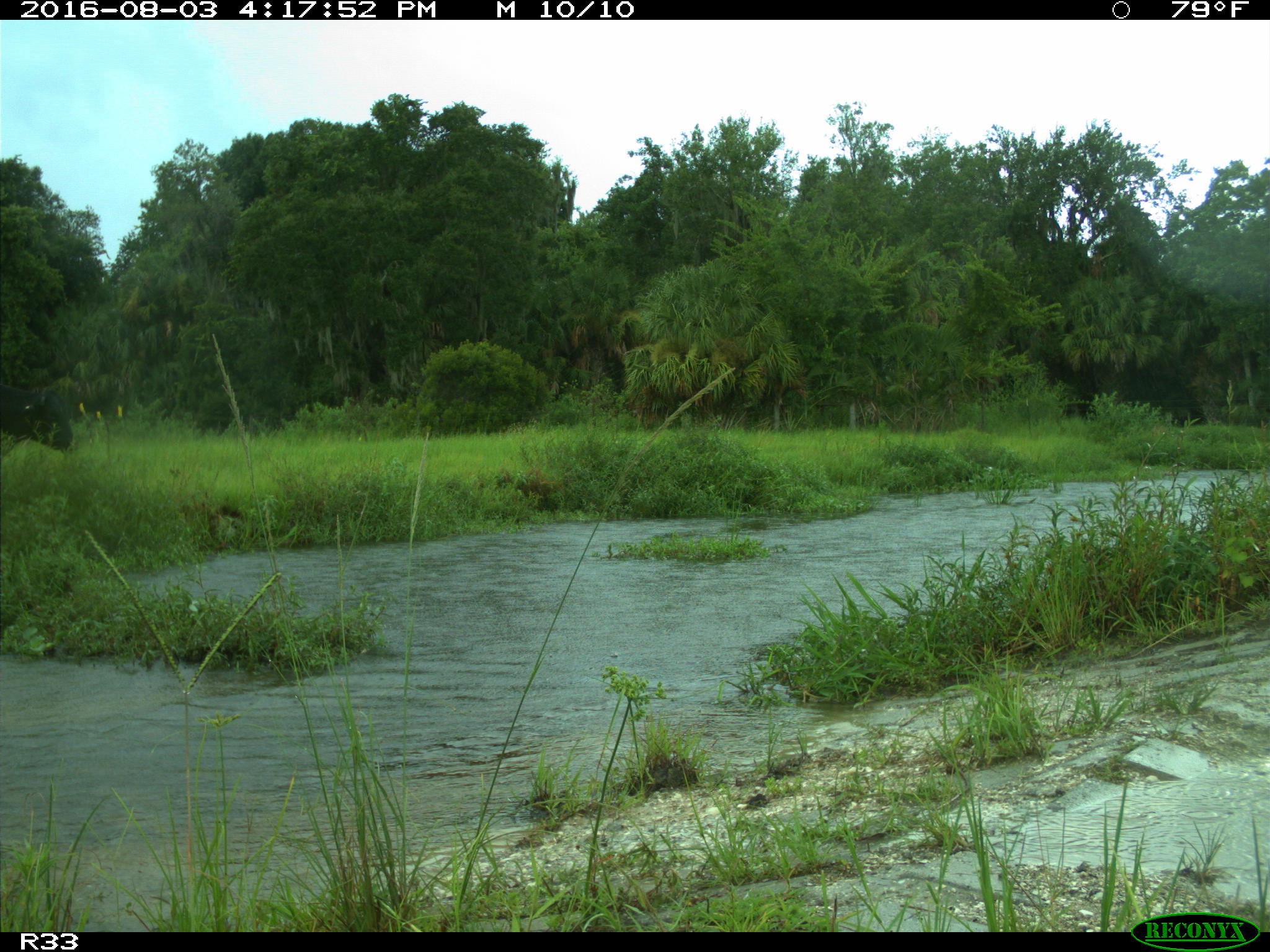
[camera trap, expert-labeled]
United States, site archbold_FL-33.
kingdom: Animalia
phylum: Chordata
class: Mammalia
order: Artiodactyla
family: Bovidae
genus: Bos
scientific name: Bos taurus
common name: domestic cow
Bos taurus (domestic cow).